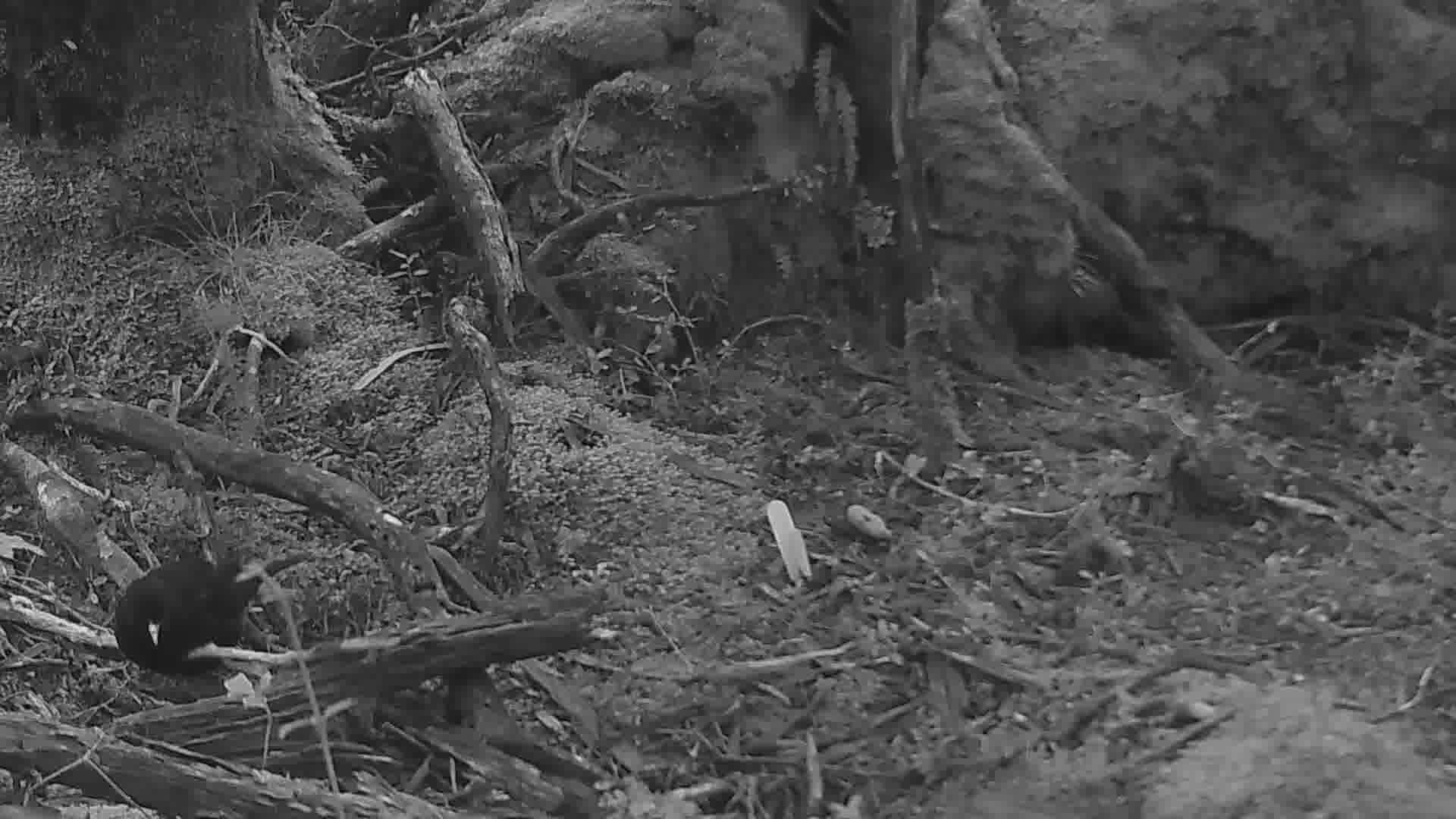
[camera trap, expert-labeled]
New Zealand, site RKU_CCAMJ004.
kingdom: Animalia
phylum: Chordata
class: Aves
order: Passeriformes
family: Turdidae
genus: Turdus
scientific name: Turdus merula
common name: eurasian blackbird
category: blackbird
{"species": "blackbird (eurasian blackbird) (Turdus merula)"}